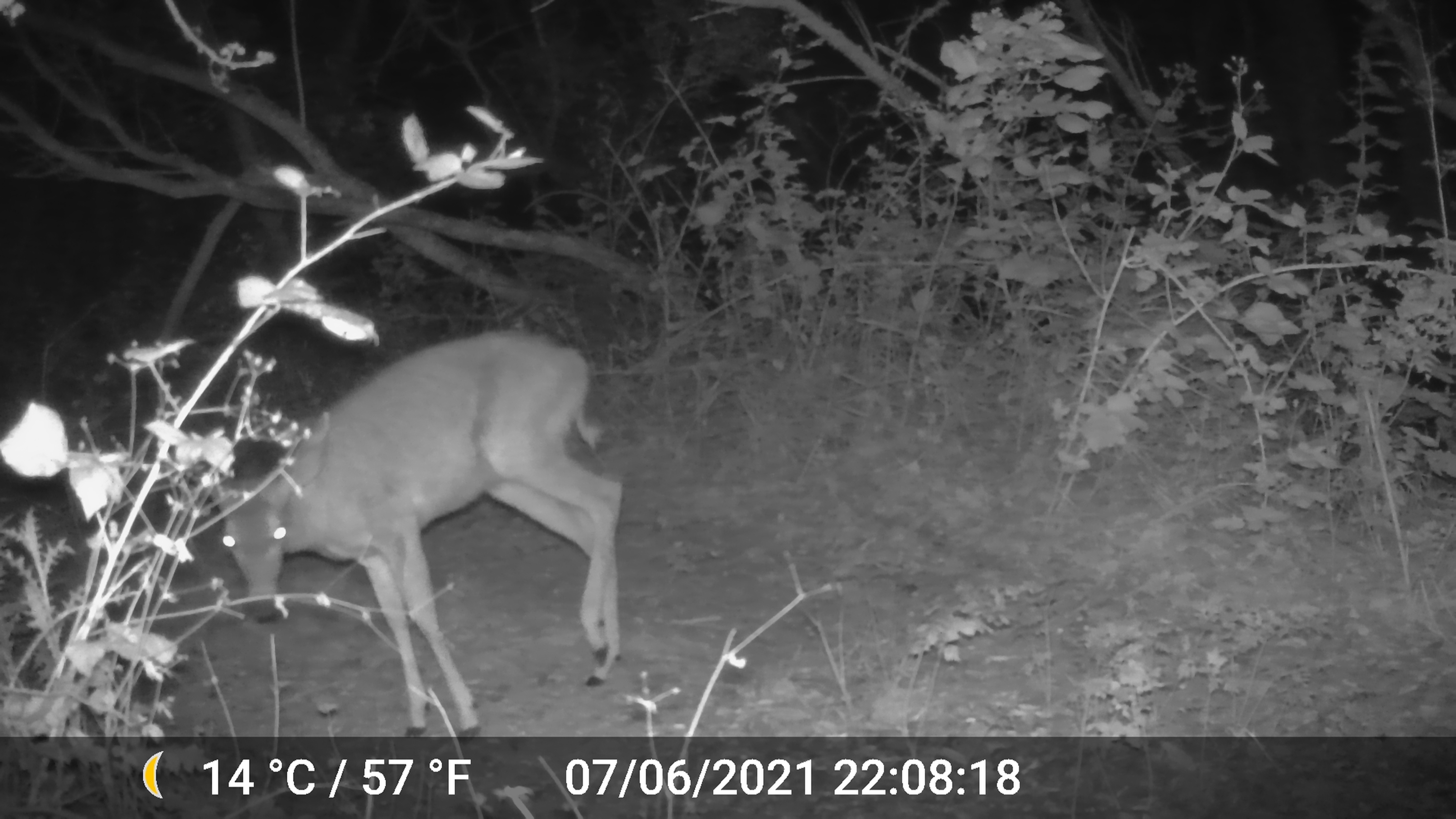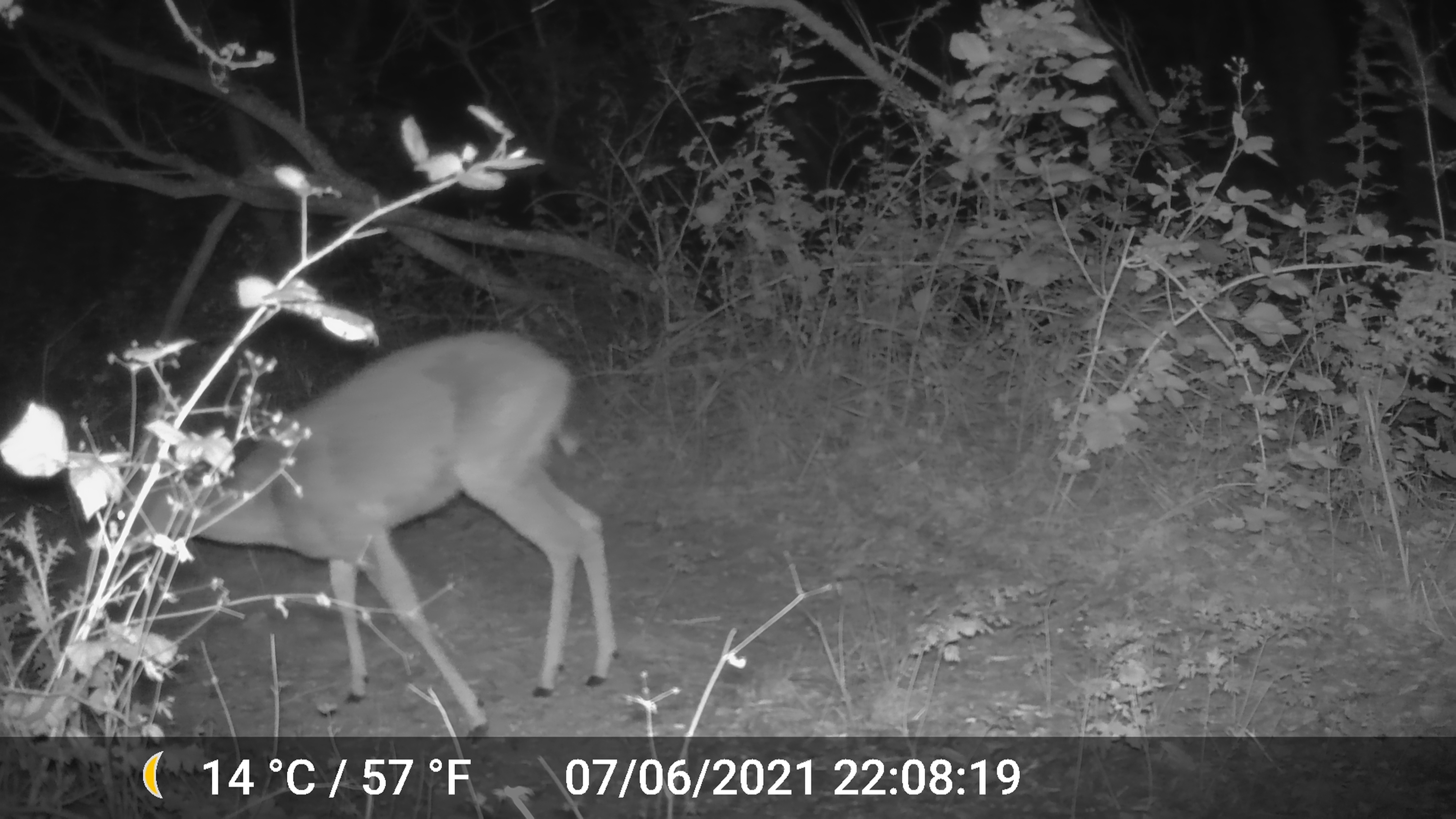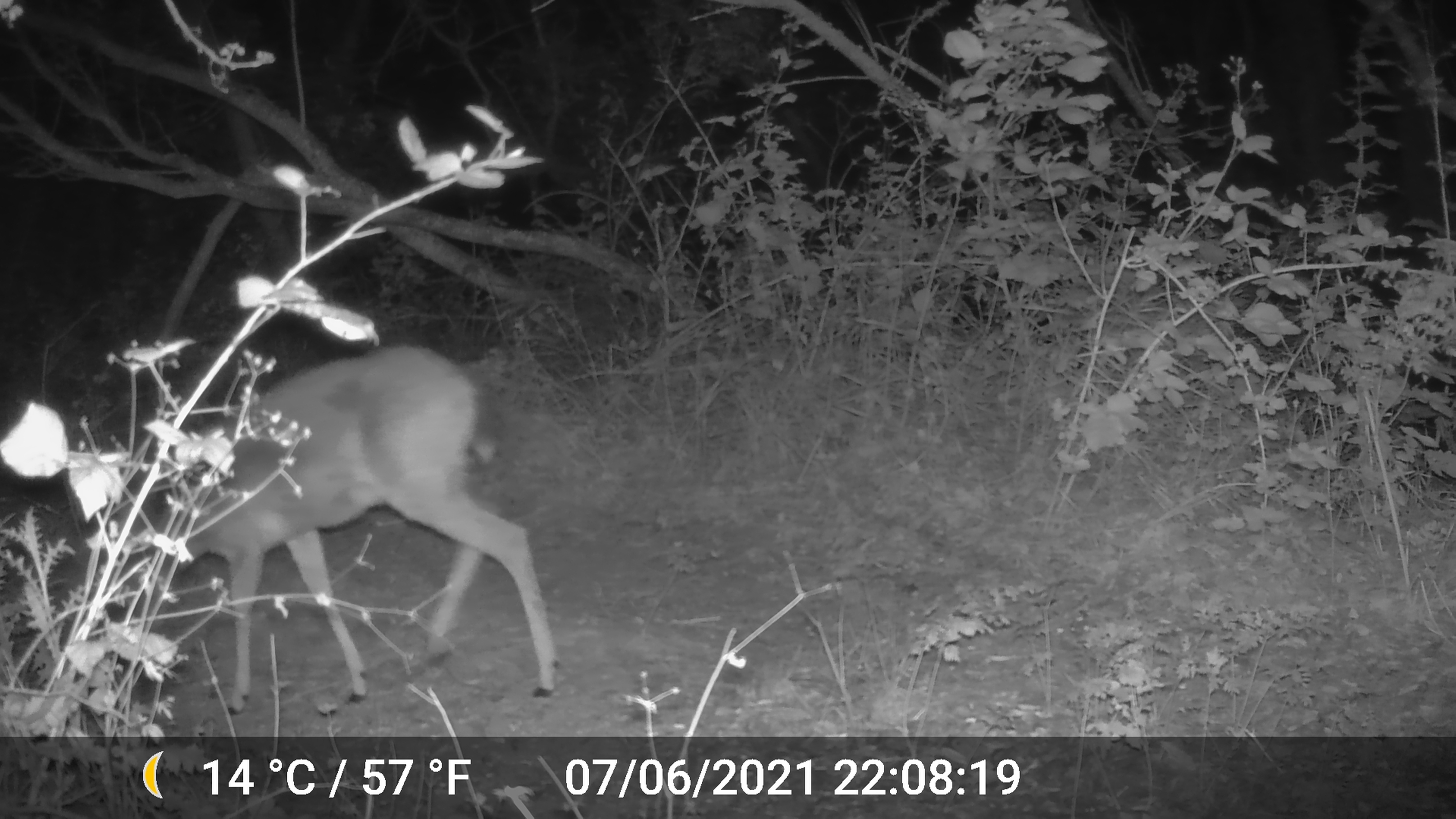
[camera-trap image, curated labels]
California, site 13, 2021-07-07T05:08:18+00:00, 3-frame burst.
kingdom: Animalia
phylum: Chordata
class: Mammalia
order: Artiodactyla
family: Cervidae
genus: Odocoileus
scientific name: Odocoileus hemionus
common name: mule deer